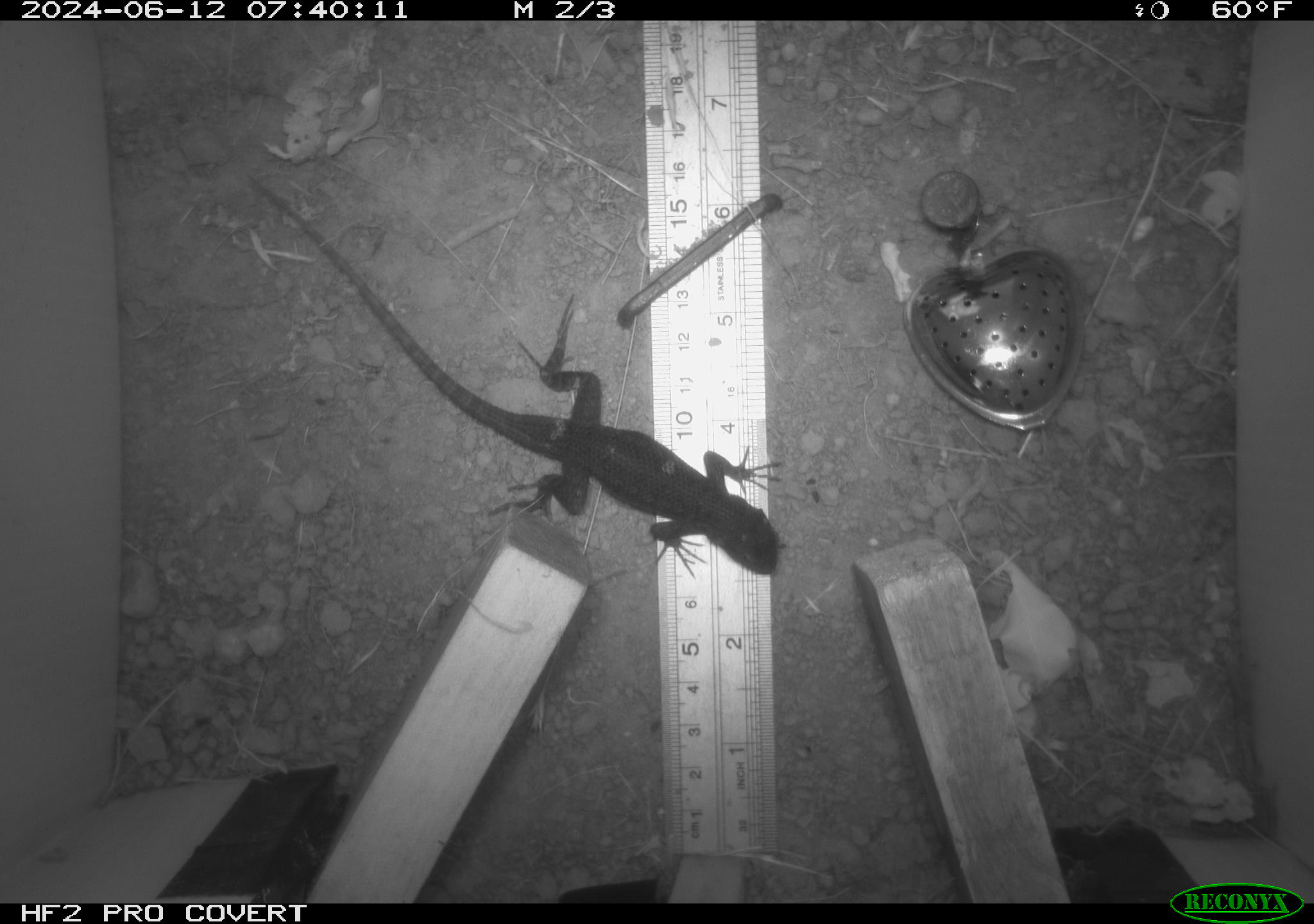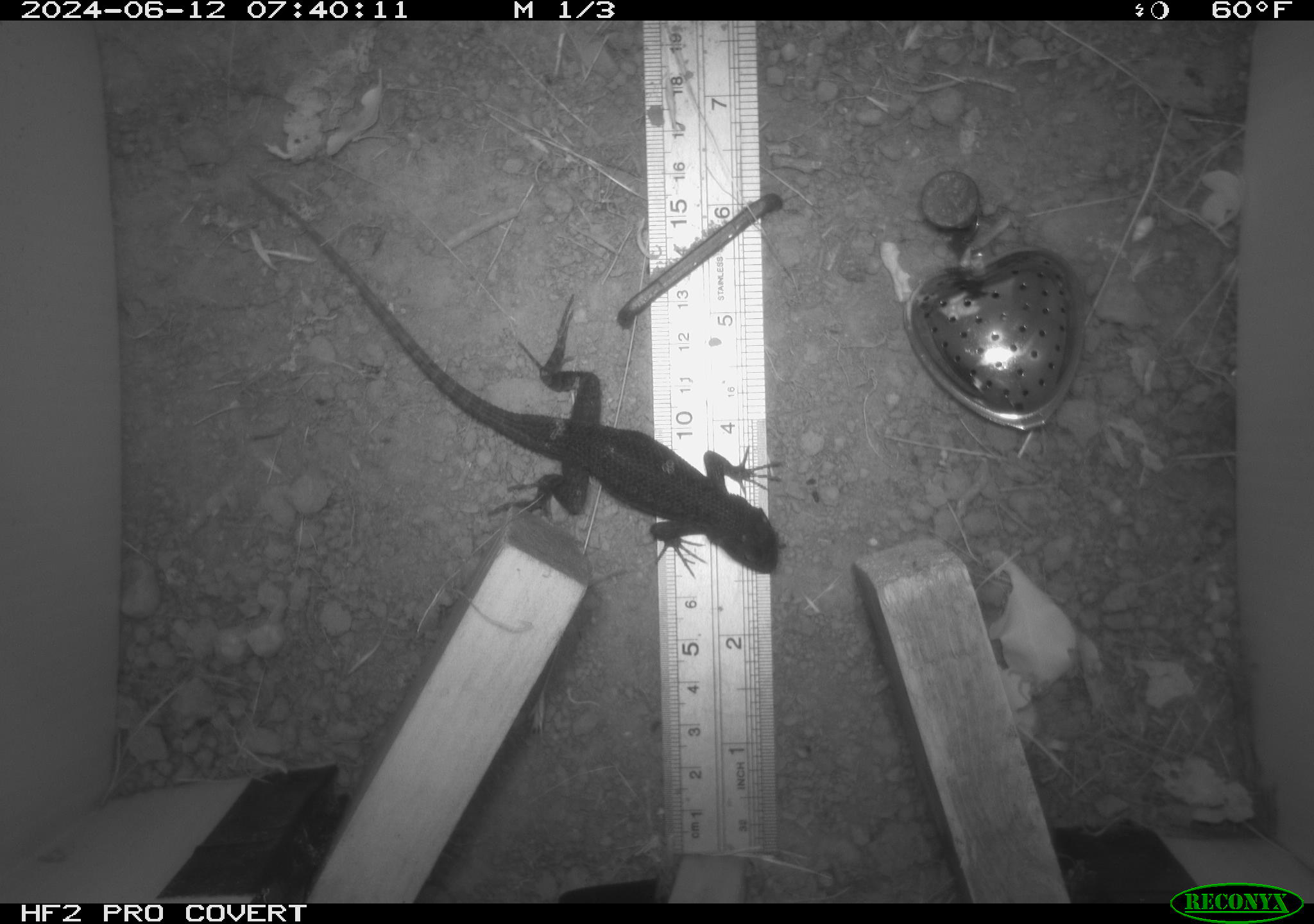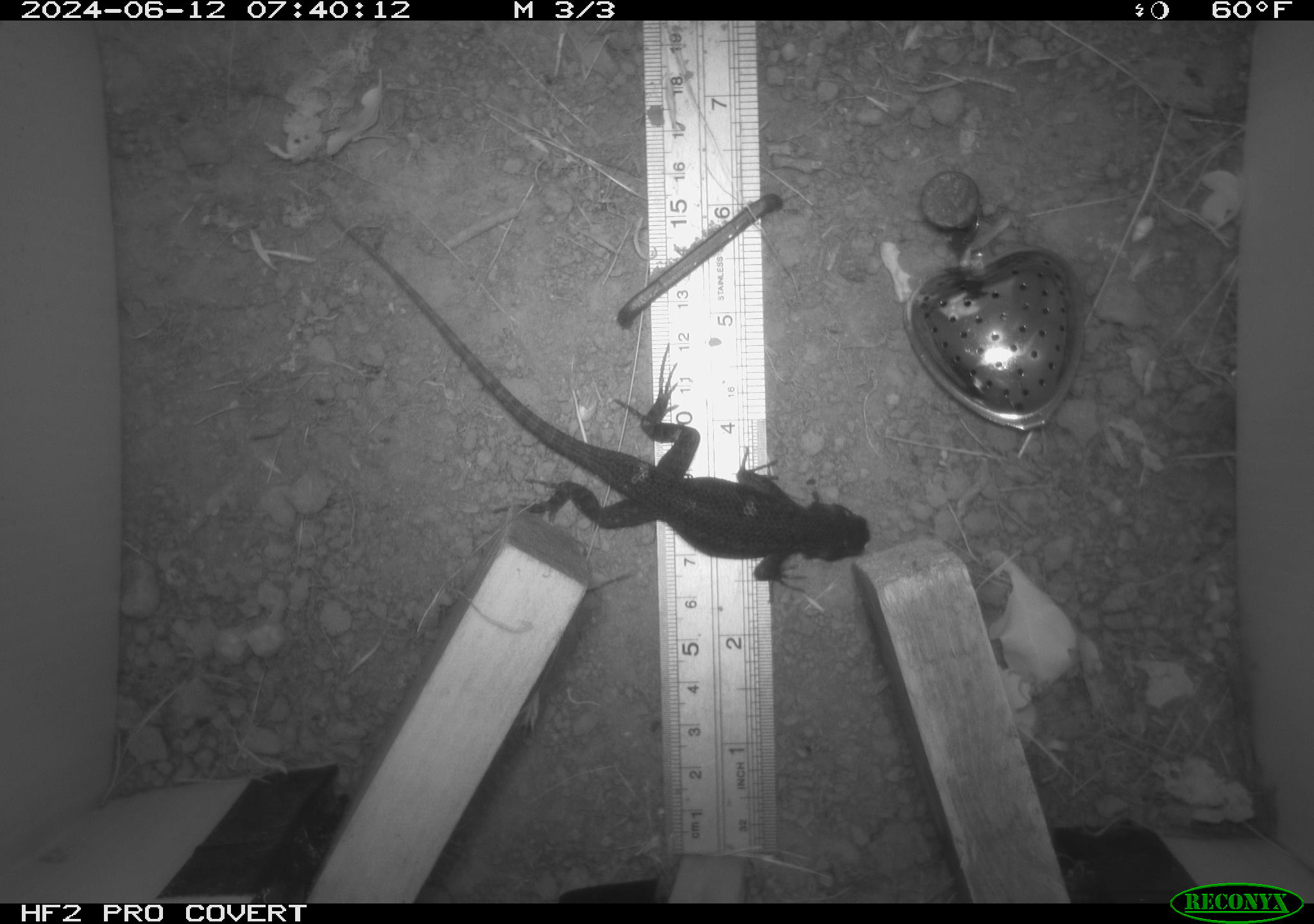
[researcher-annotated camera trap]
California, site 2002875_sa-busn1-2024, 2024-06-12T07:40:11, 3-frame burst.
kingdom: Animalia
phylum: Chordata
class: Reptilia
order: Squamata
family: Phrynosomatidae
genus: Sceloporus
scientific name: Sceloporus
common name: spiny lizards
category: sceloporus species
Sceloporus species (spiny lizards) (Sceloporus).